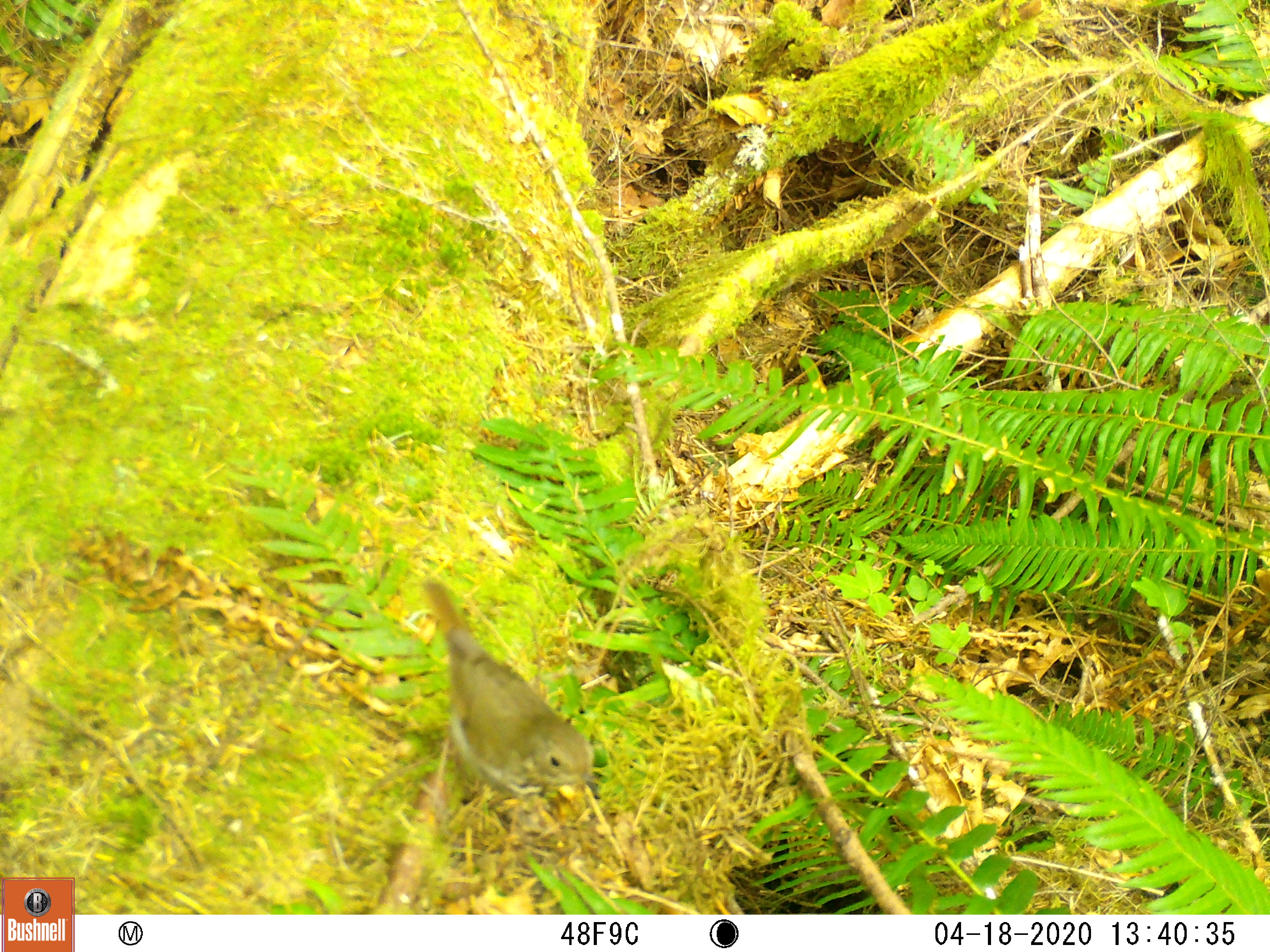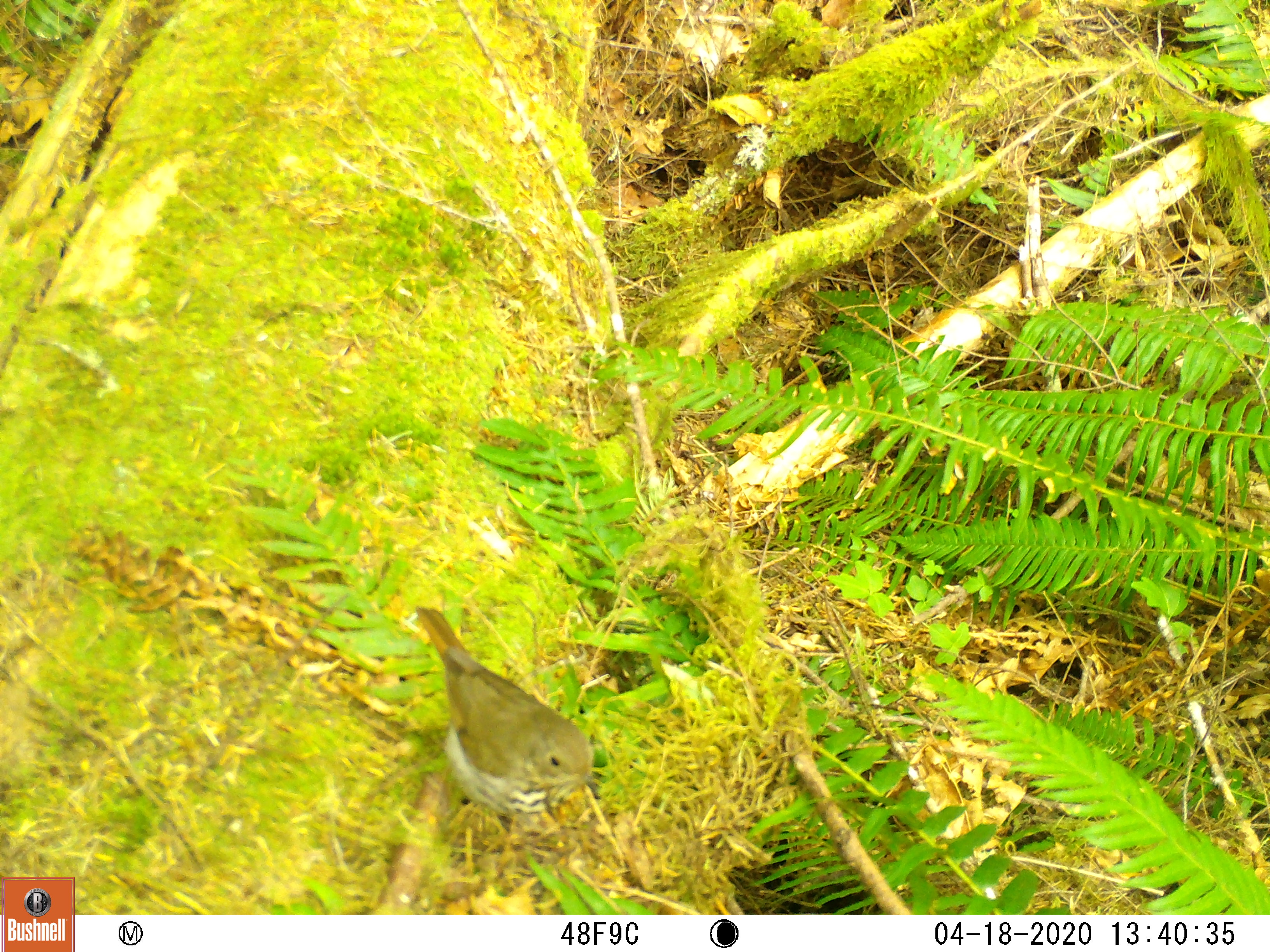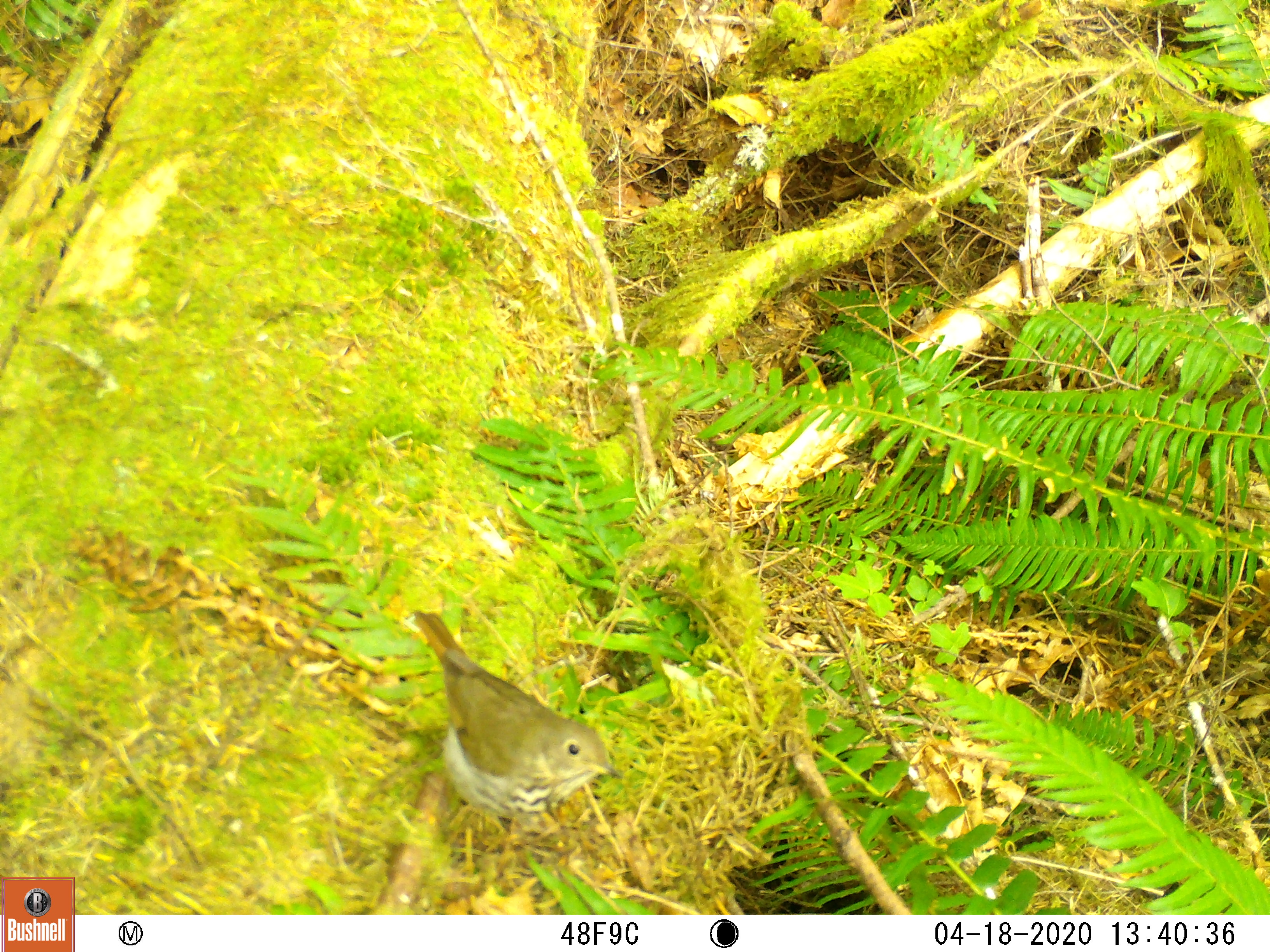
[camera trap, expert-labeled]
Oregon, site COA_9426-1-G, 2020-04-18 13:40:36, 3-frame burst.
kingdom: Animalia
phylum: Chordata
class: Aves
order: Passeriformes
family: Turdidae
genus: Catharus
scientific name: Catharus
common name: brown thrushes and nightingale-thrushes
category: catharus species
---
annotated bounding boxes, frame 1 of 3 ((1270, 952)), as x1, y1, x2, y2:
catharus species: 416, 570, 617, 835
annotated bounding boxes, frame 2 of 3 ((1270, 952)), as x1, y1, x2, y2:
catharus species: 402, 598, 610, 847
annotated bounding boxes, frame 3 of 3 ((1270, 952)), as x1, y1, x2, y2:
catharus species: 404, 601, 626, 852